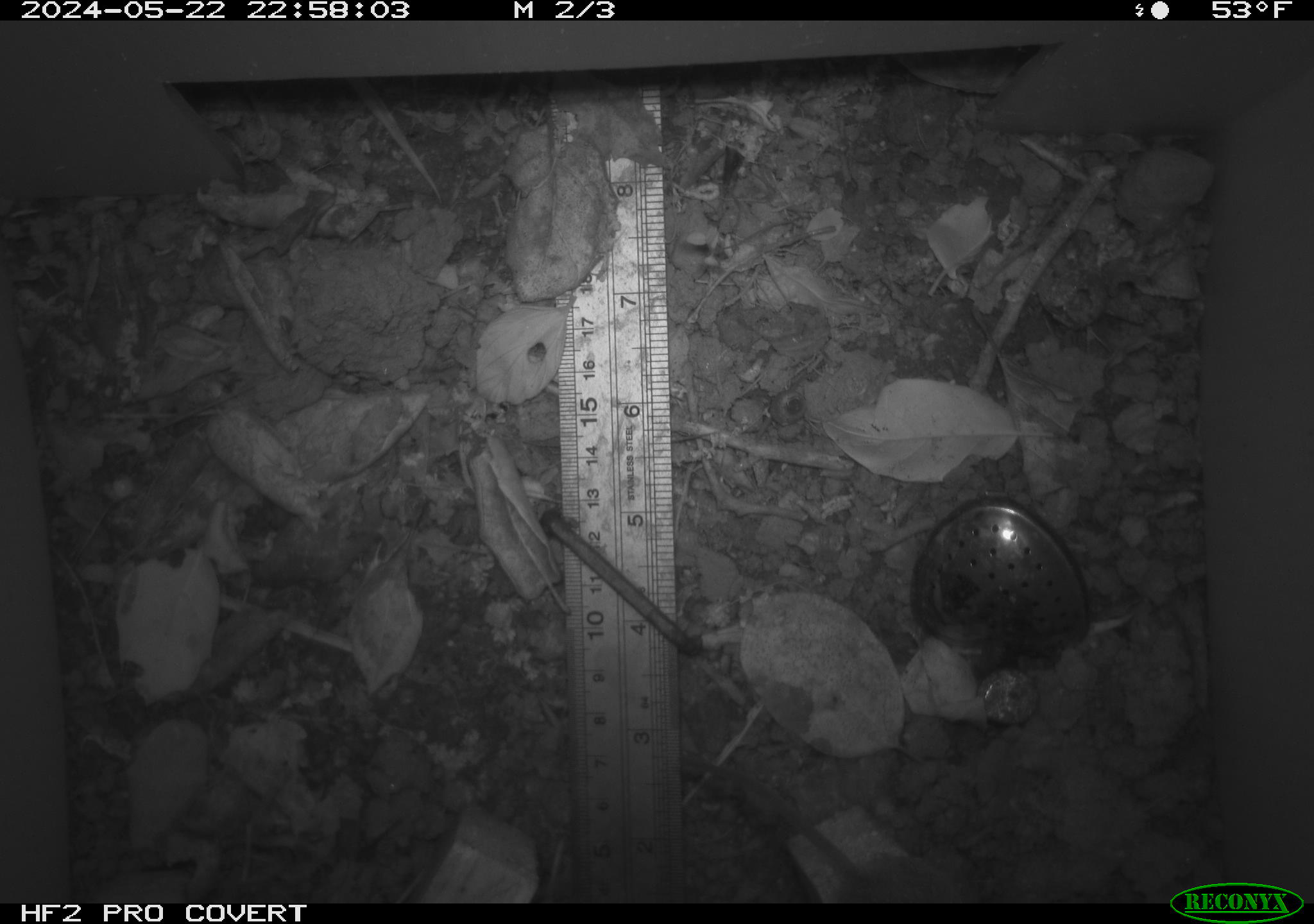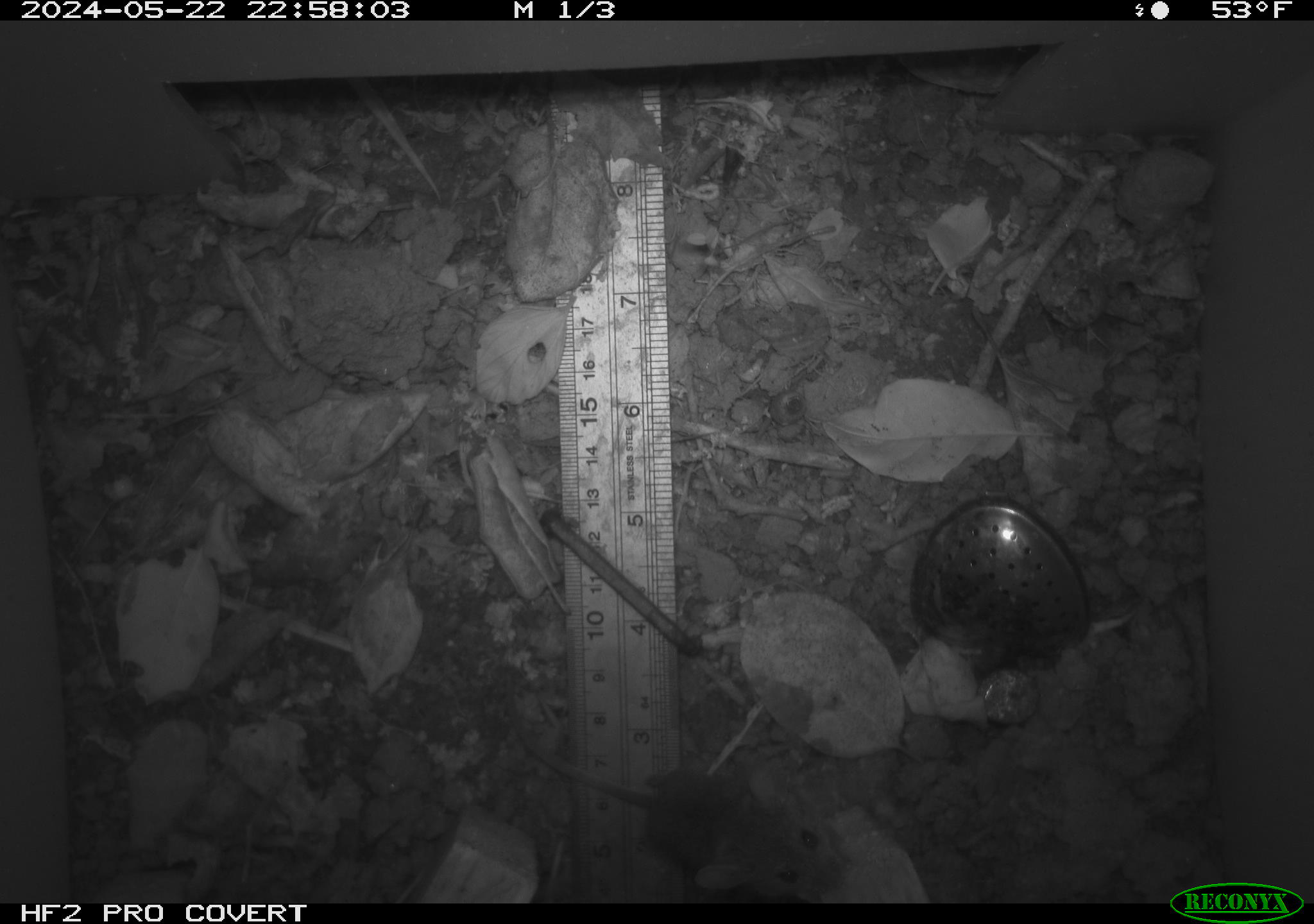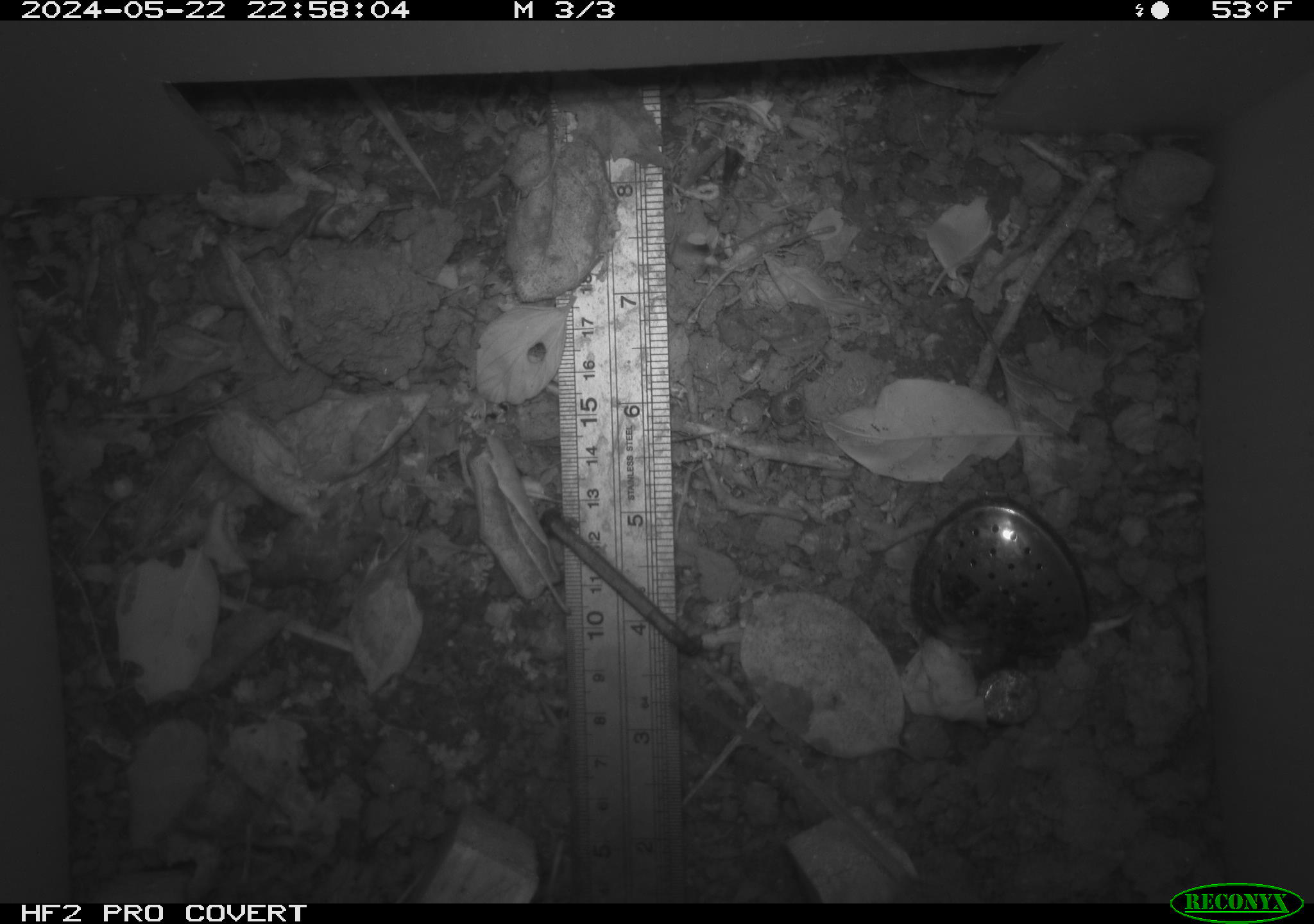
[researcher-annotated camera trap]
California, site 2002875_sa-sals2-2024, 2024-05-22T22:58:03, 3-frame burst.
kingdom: Animalia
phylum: Chordata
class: Mammalia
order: Rodentia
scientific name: Rodentia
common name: mouse species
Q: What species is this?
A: Mouse species (Rodentia).